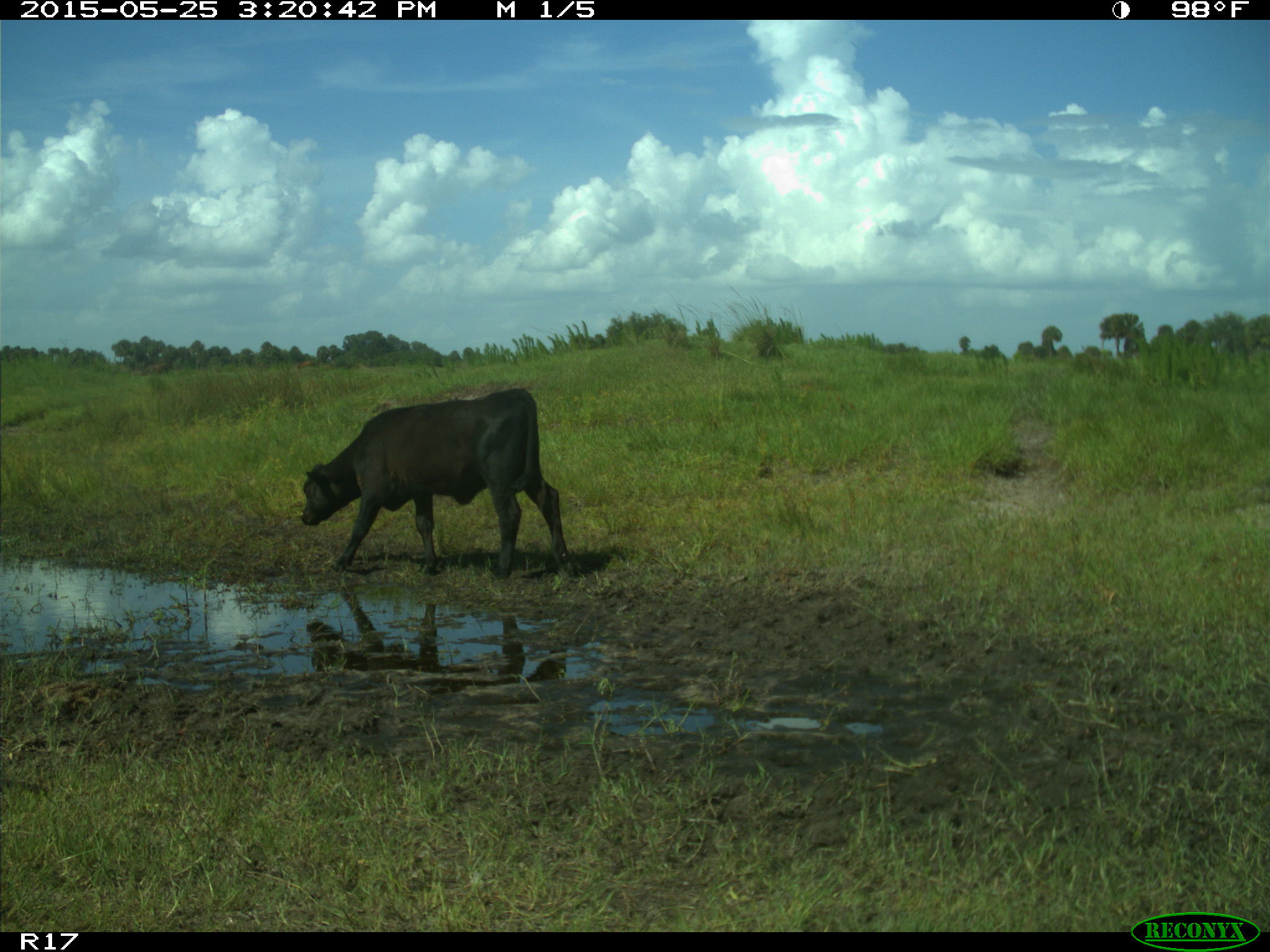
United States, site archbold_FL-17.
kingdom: Animalia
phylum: Chordata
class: Mammalia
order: Artiodactyla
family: Bovidae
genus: Bos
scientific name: Bos taurus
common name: domestic cow